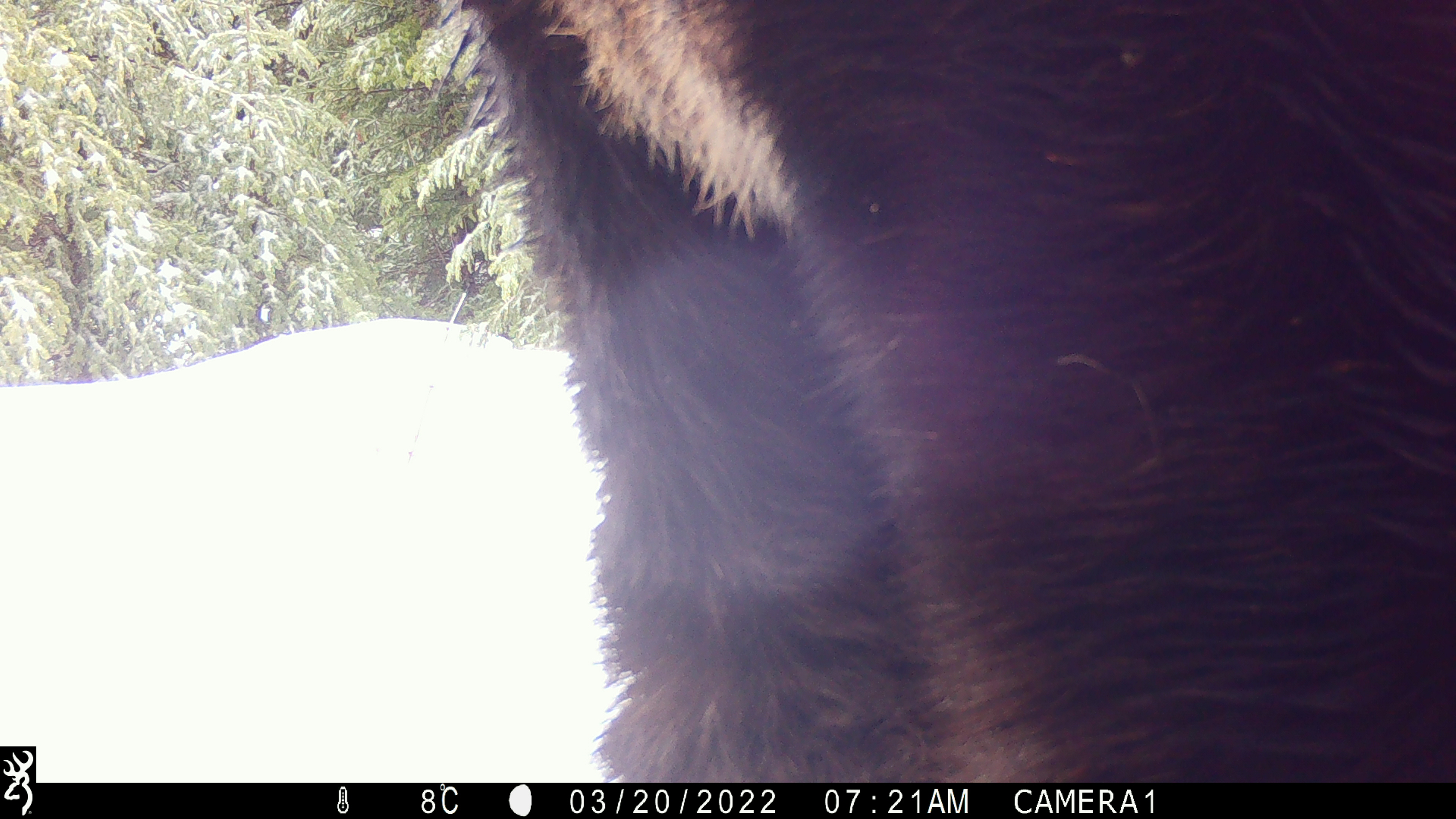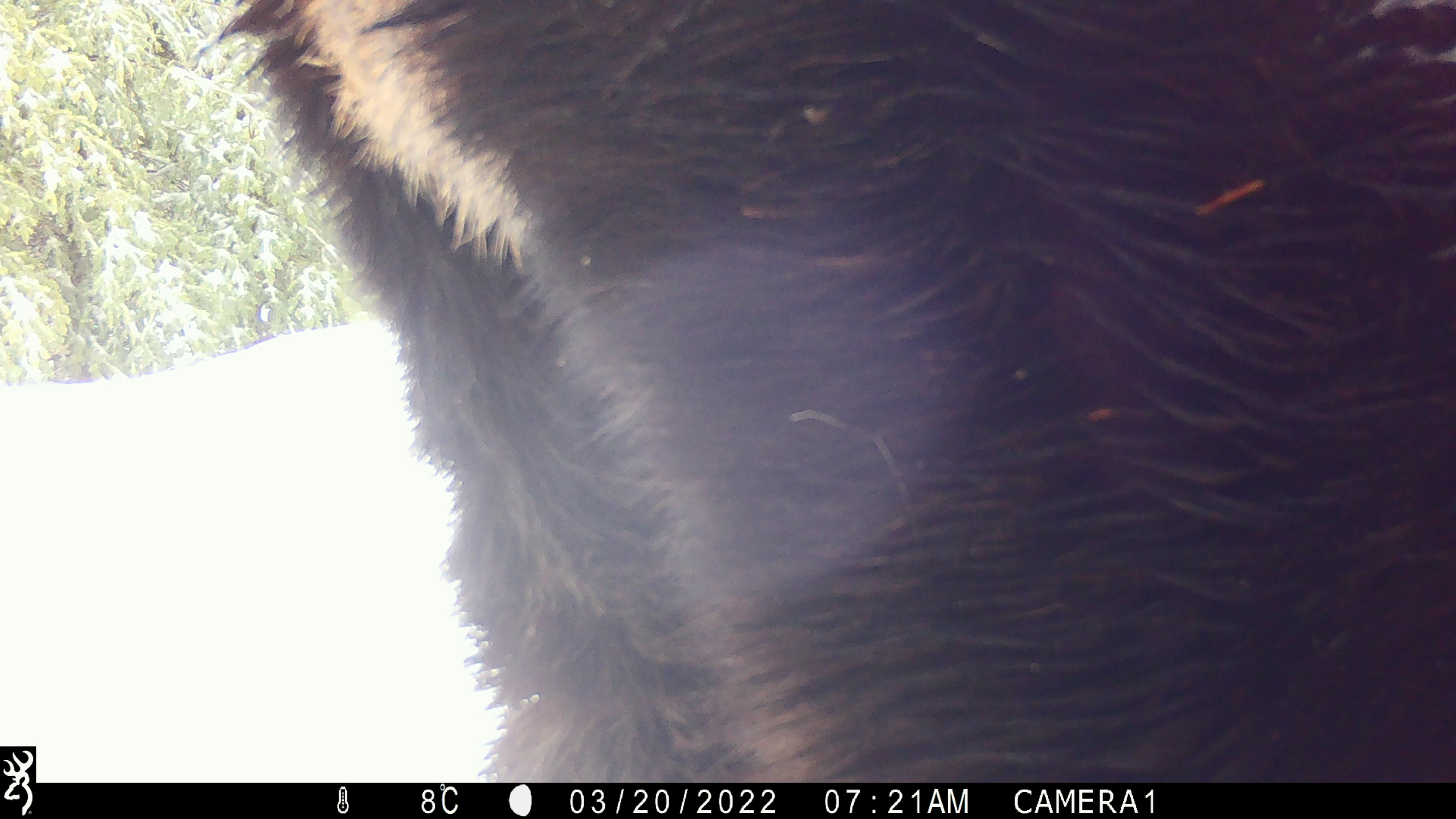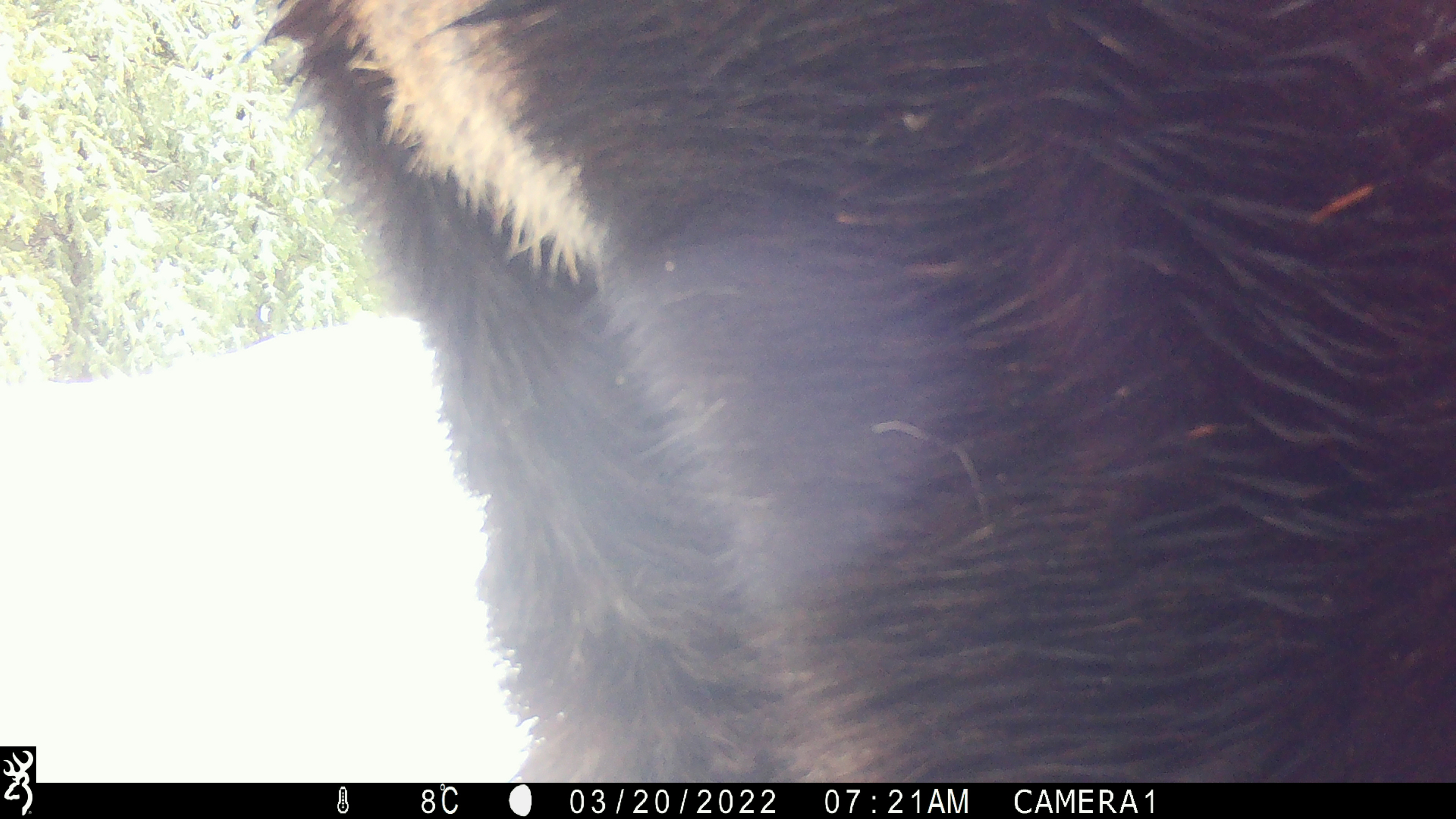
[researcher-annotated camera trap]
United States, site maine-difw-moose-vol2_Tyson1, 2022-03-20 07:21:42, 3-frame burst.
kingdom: Animalia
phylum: Chordata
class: Mammalia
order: Artiodactyla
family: Cervidae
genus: Alces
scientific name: Alces alces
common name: moose